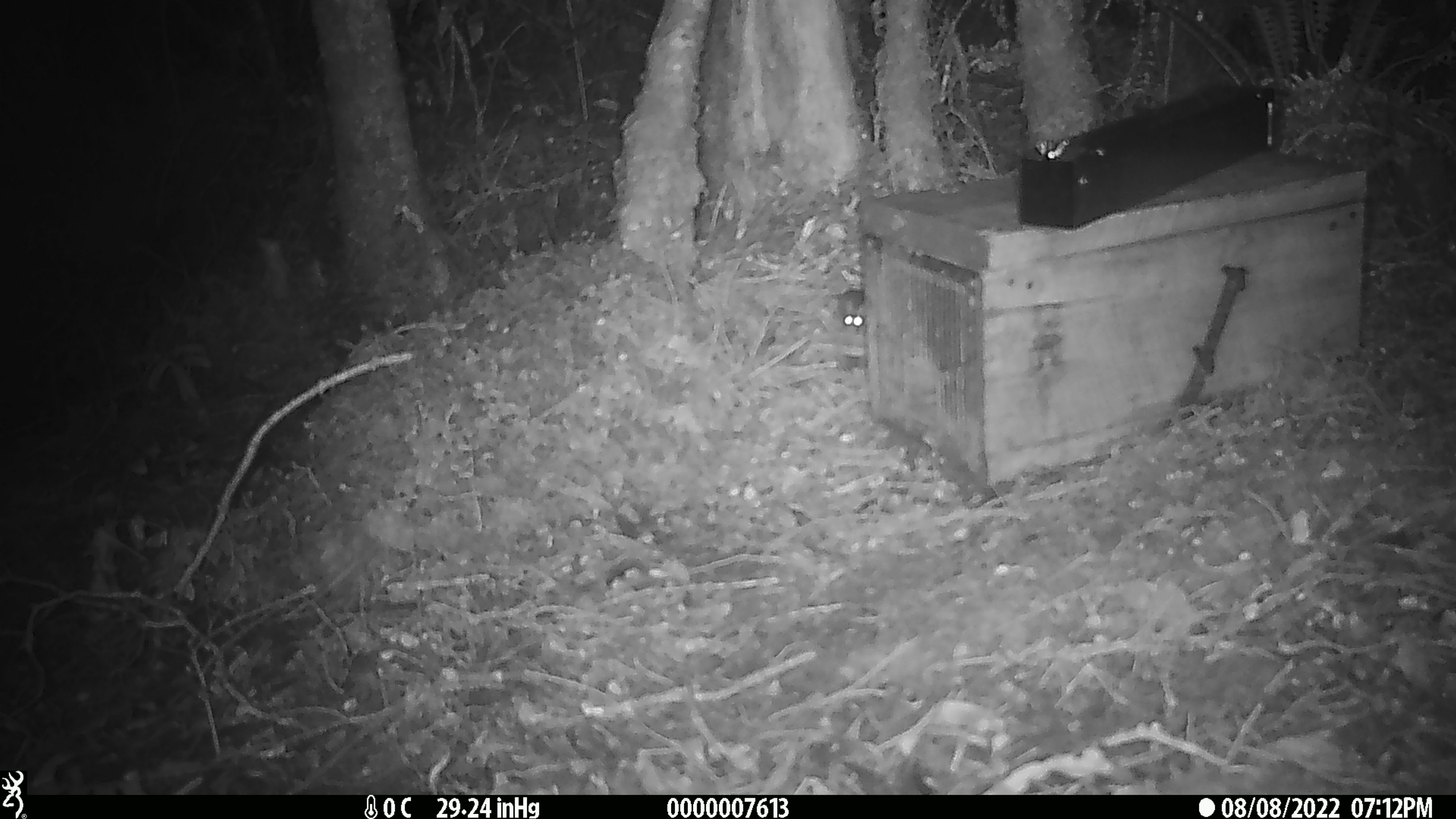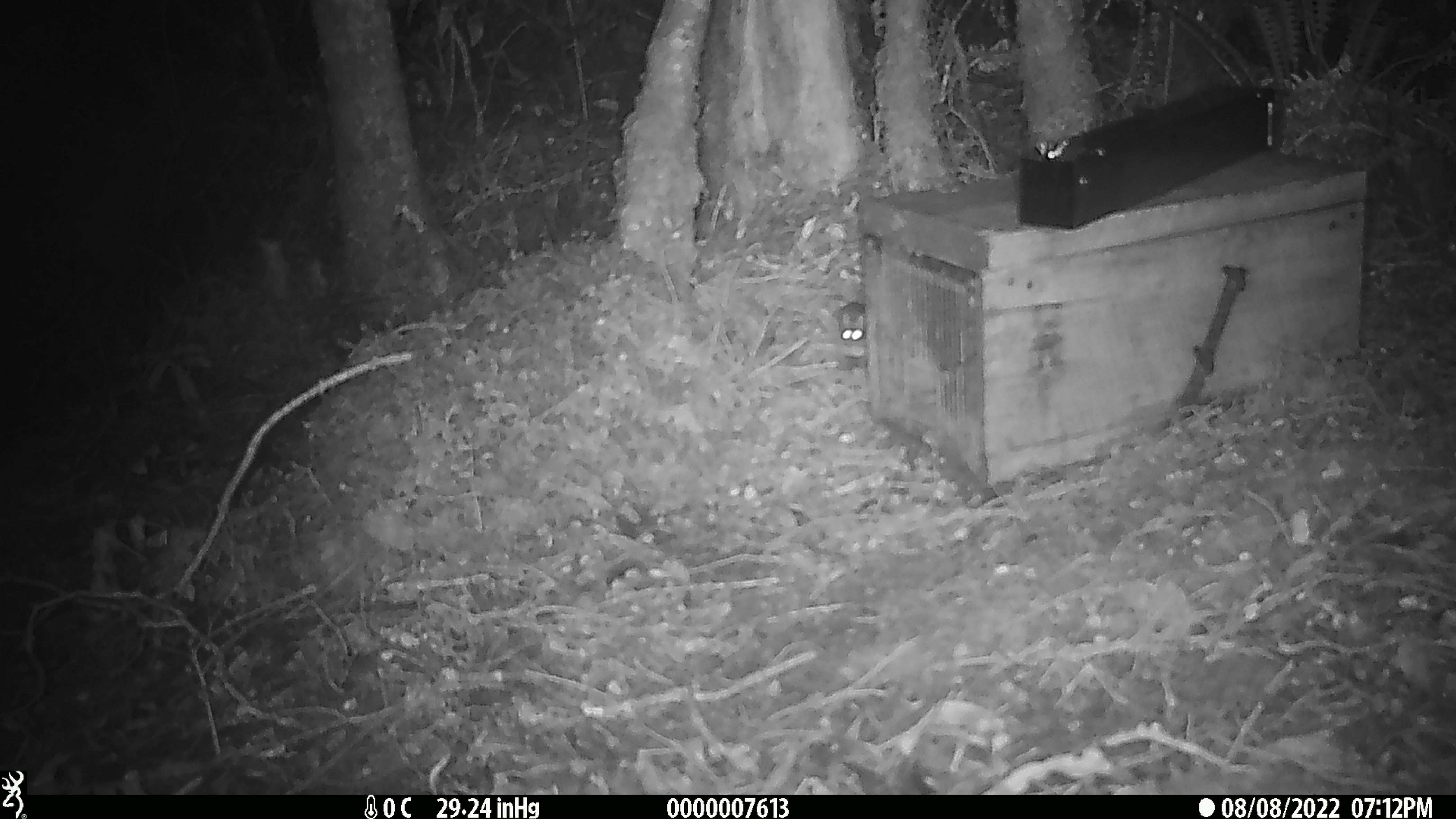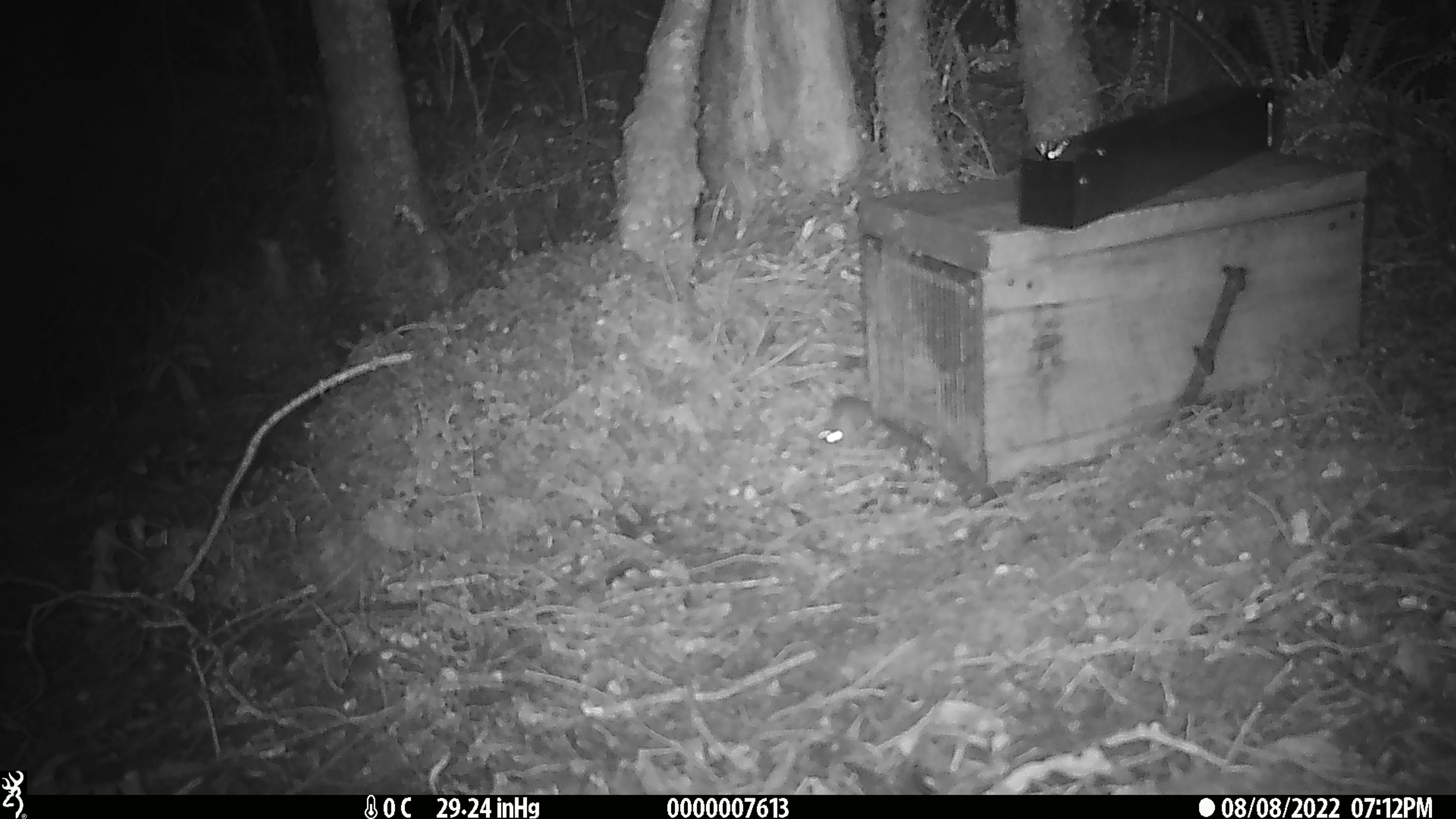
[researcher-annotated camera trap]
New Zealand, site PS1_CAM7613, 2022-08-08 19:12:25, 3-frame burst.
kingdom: Animalia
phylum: Chordata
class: Mammalia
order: Rodentia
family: Muridae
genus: Mus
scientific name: Mus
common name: mouse